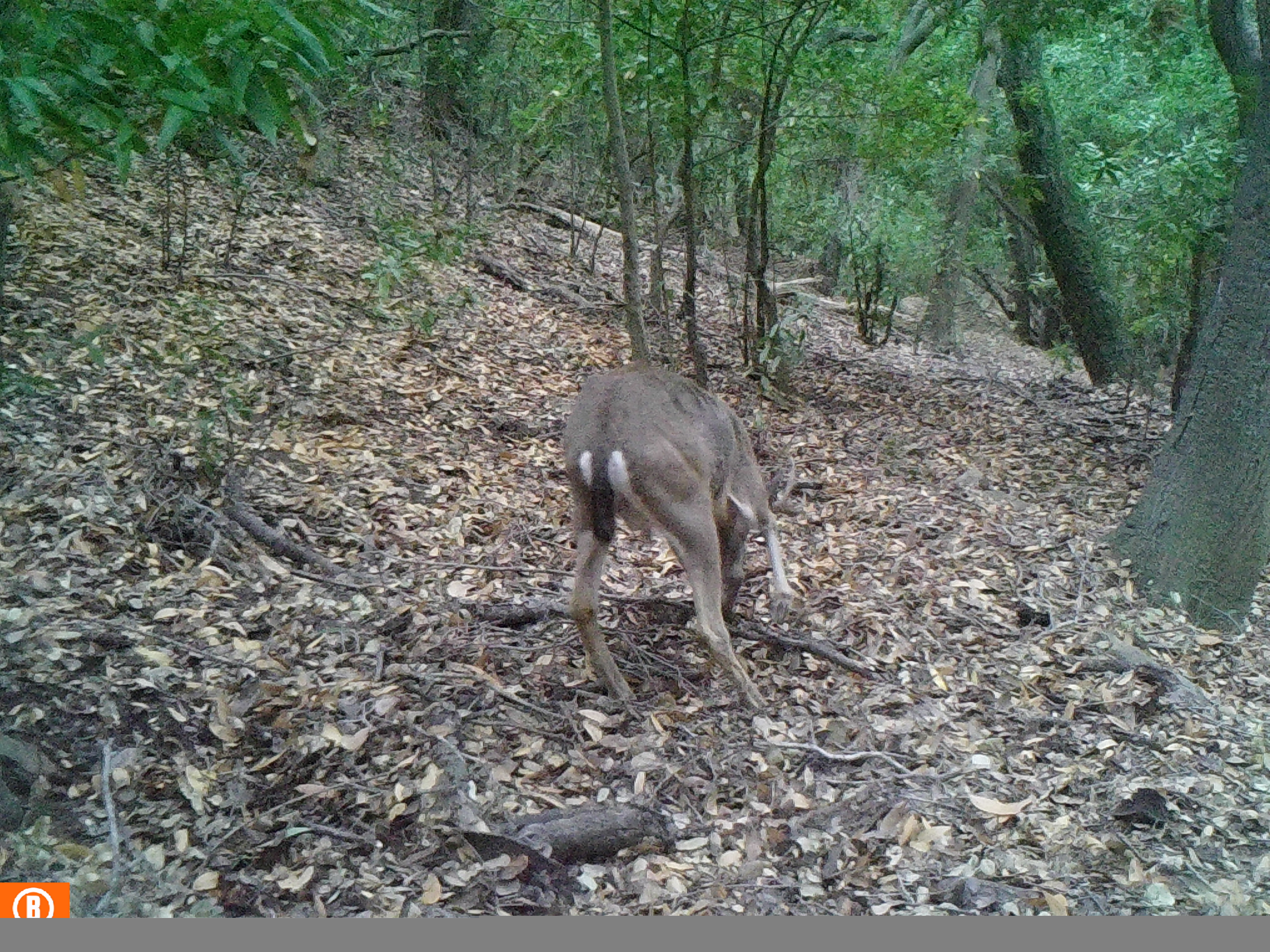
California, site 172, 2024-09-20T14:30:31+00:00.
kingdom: Animalia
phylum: Chordata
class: Mammalia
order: Artiodactyla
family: Cervidae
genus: Odocoileus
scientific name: Odocoileus hemionus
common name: mule deer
Mule deer (Odocoileus hemionus).